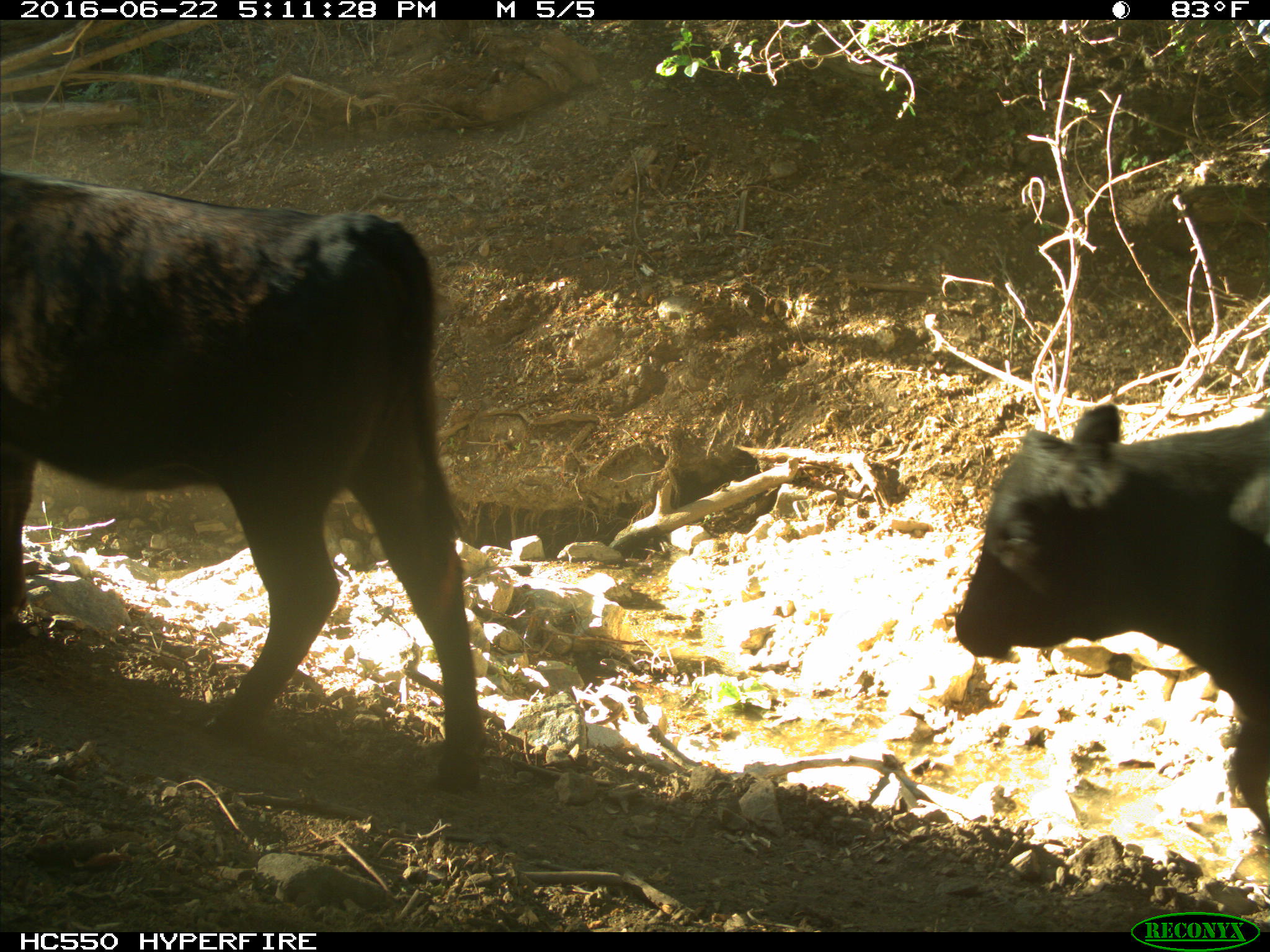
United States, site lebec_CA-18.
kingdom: Animalia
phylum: Chordata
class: Mammalia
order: Artiodactyla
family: Bovidae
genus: Bos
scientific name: Bos taurus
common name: domestic cow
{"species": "Bos taurus (domestic cow)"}